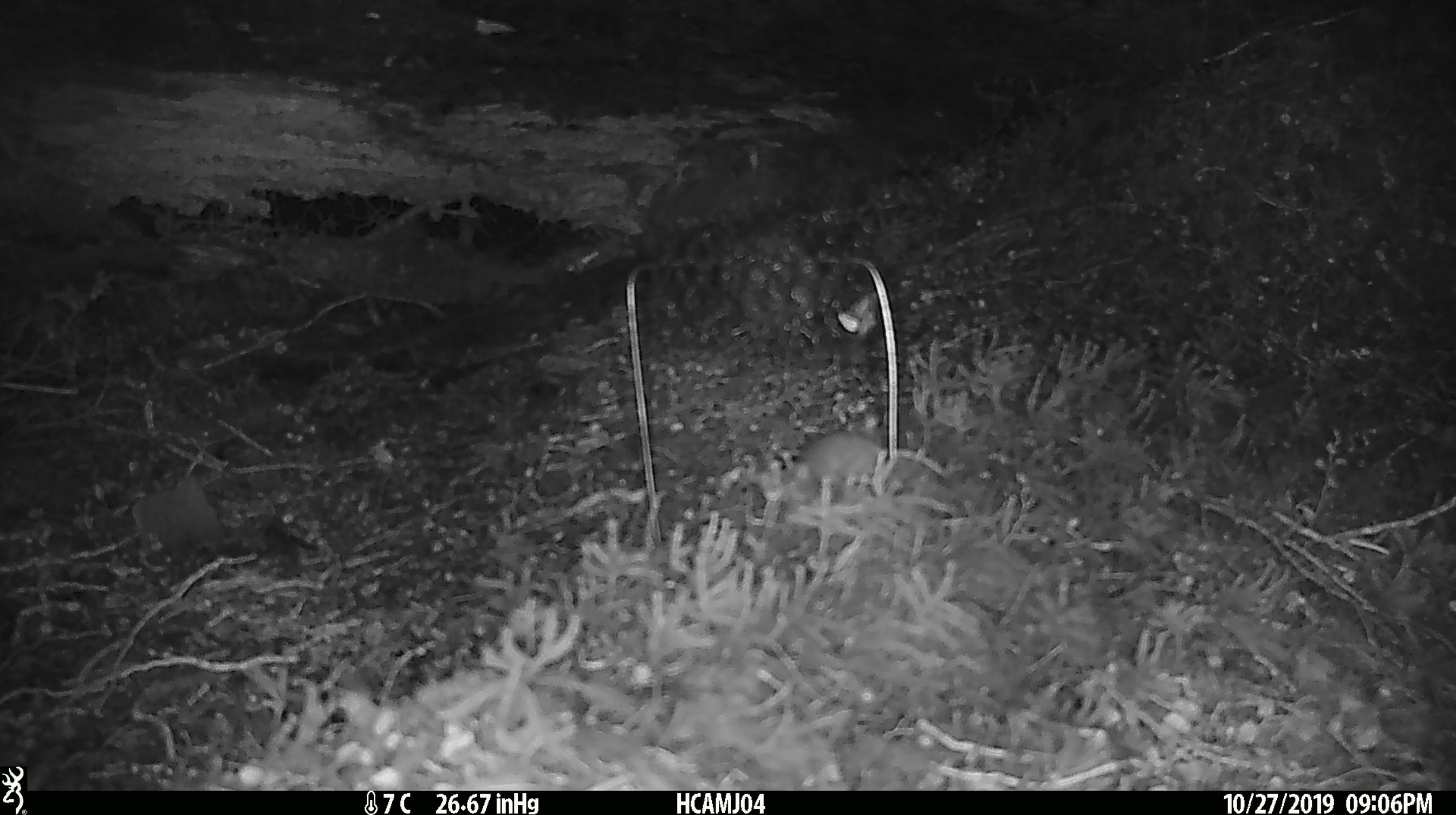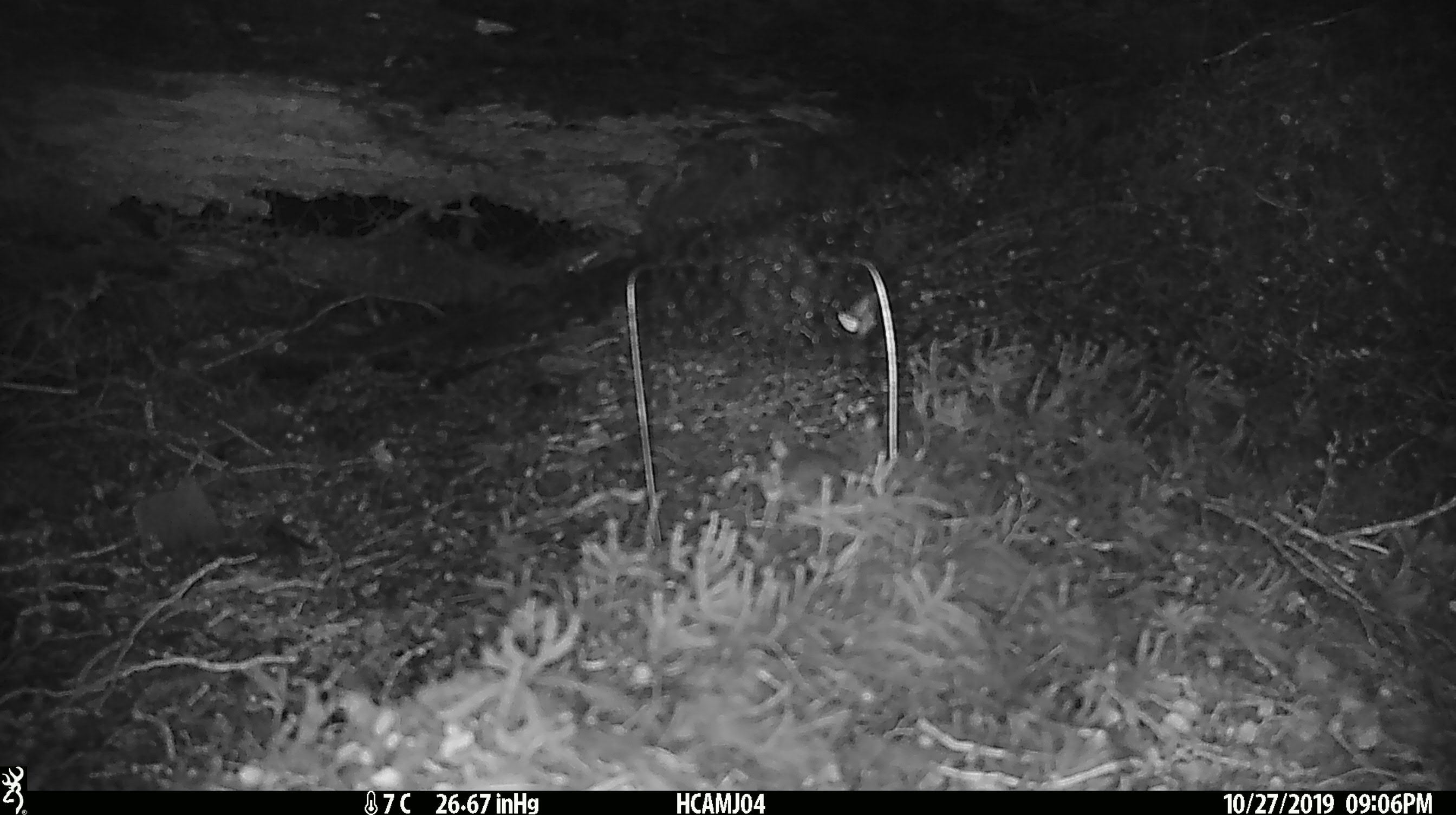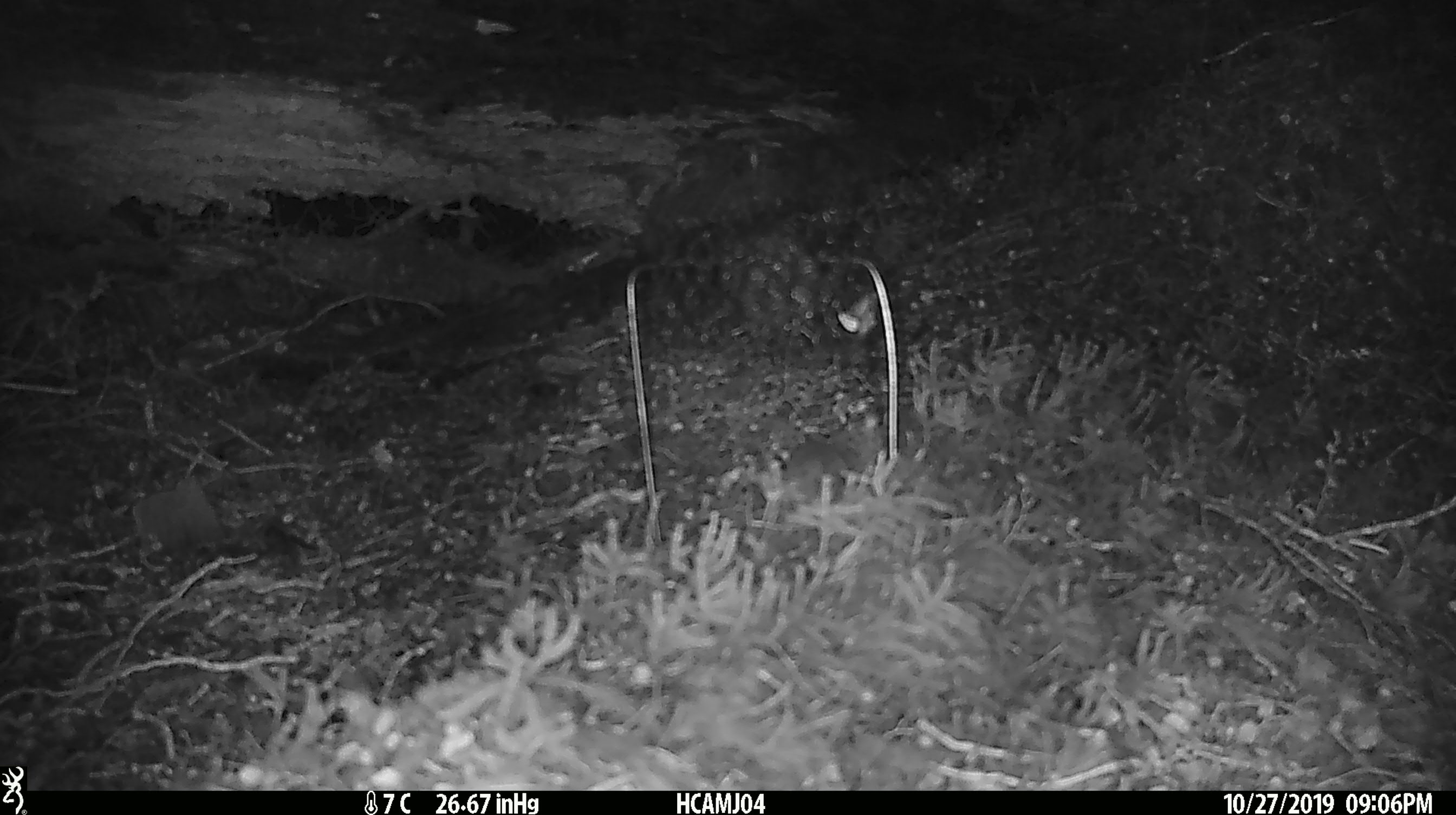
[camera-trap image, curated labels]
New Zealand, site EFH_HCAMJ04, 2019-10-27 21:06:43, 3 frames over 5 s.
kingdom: Animalia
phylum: Chordata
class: Mammalia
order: Rodentia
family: Muridae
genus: Mus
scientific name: Mus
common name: mouse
Mouse (Mus).